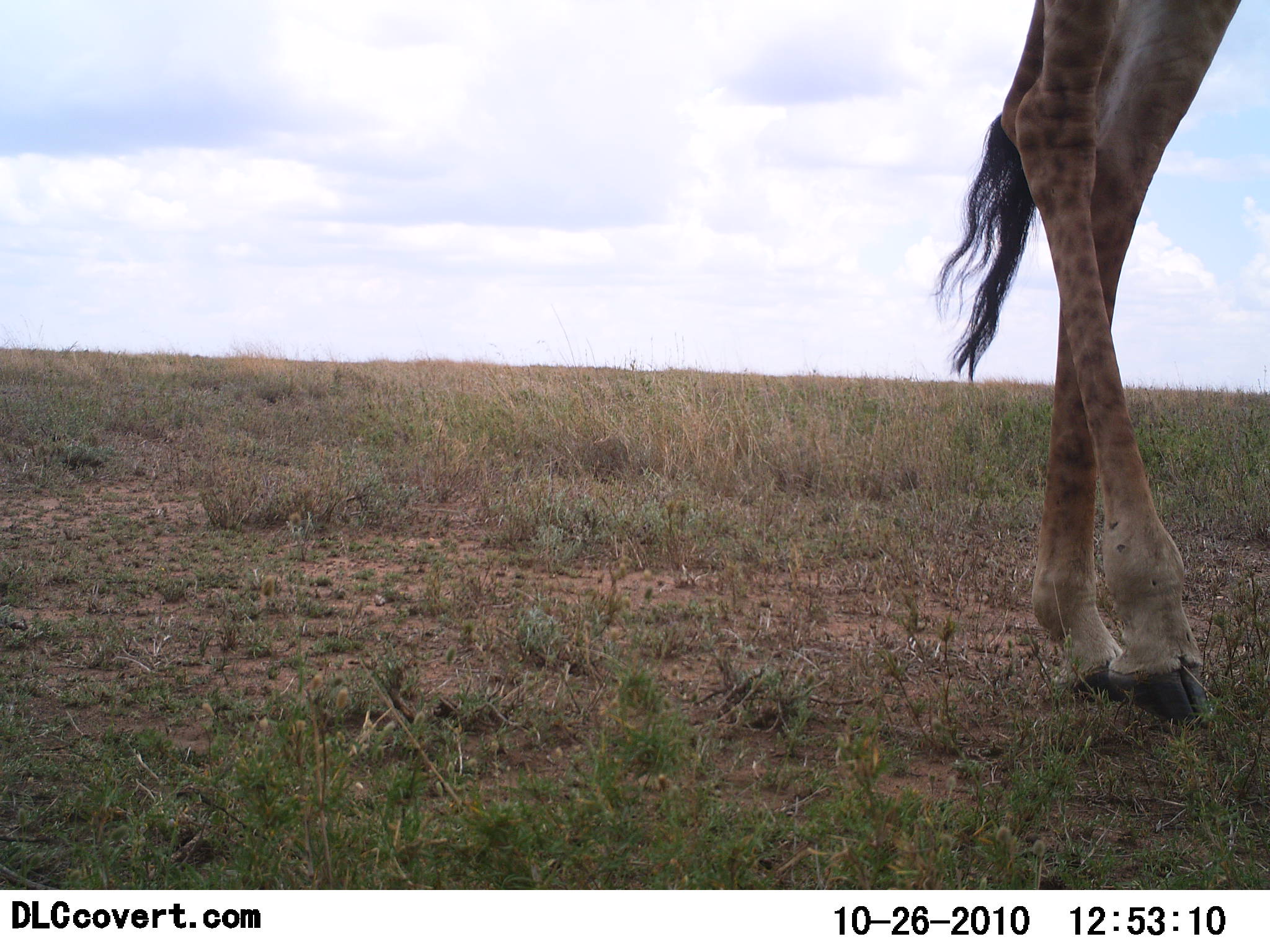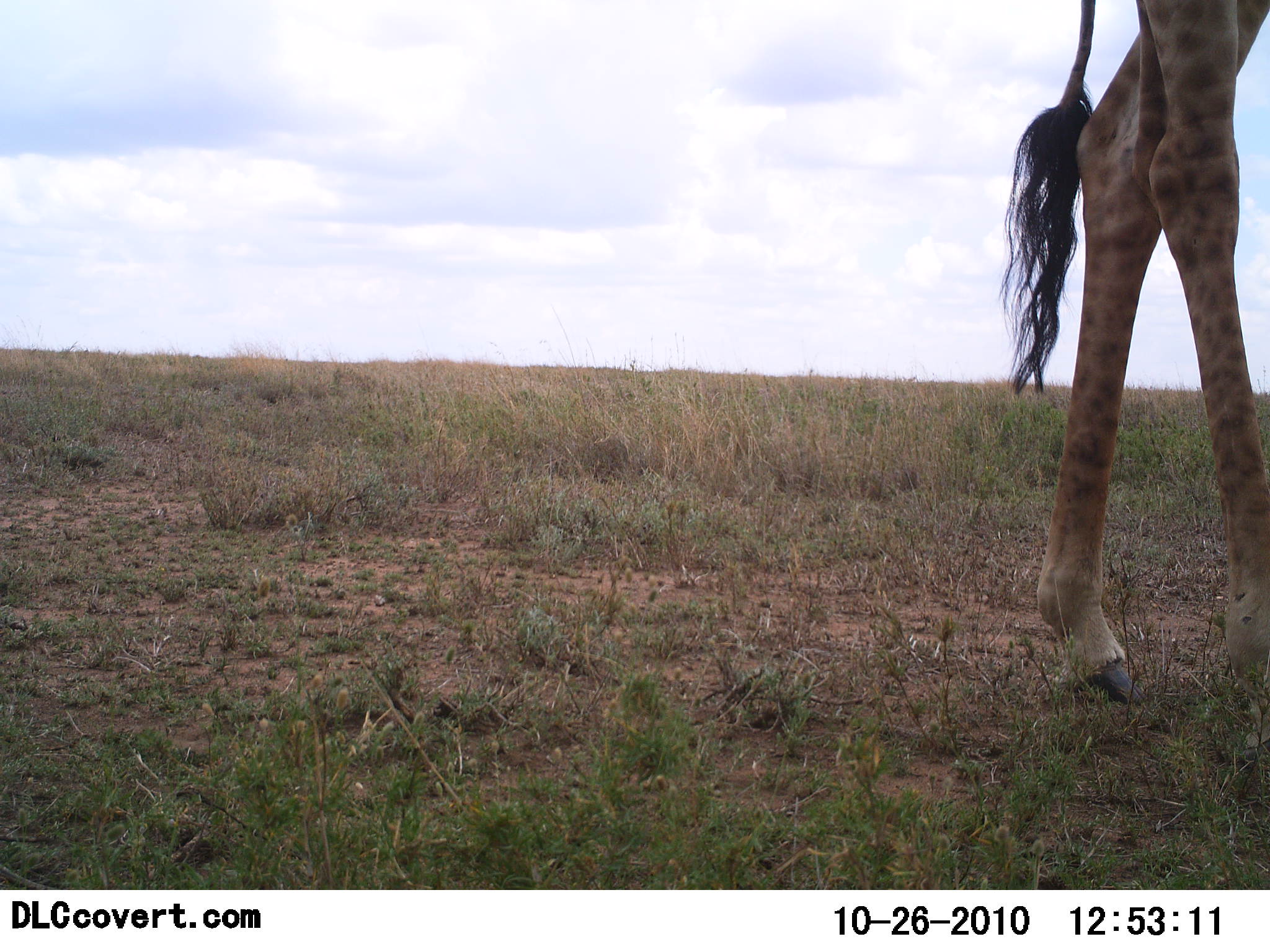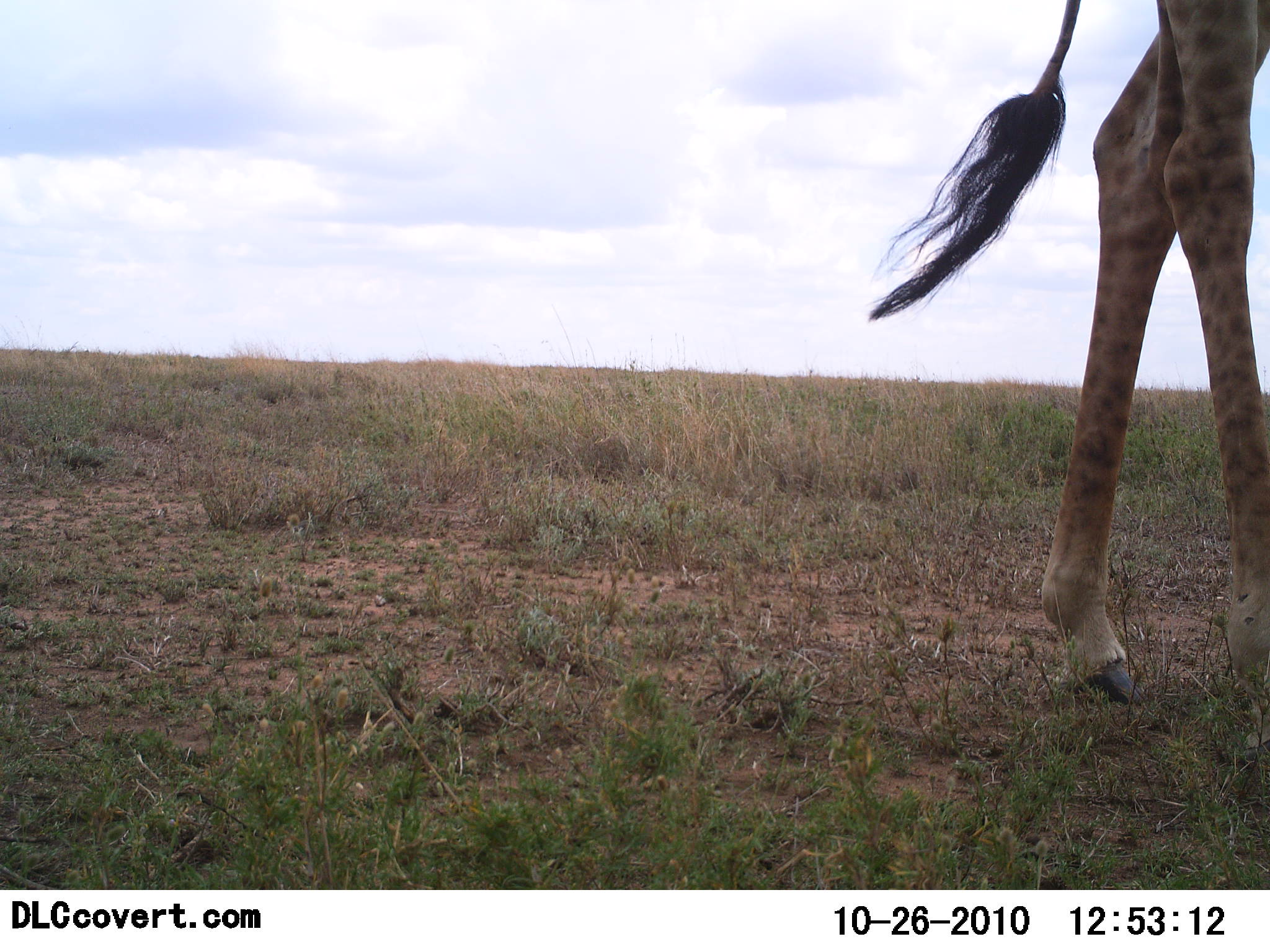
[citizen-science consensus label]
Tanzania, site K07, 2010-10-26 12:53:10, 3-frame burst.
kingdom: Animalia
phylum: Chordata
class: Mammalia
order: Artiodactyla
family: Giraffidae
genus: Giraffa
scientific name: Giraffa camelopardalis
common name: giraffe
Giraffe (Giraffa camelopardalis), count 1. Behavior (volunteer vote fractions): standing 54%, resting 0%, moving 46%, interacting 0%. Young present (vote fraction): 0%. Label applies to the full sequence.